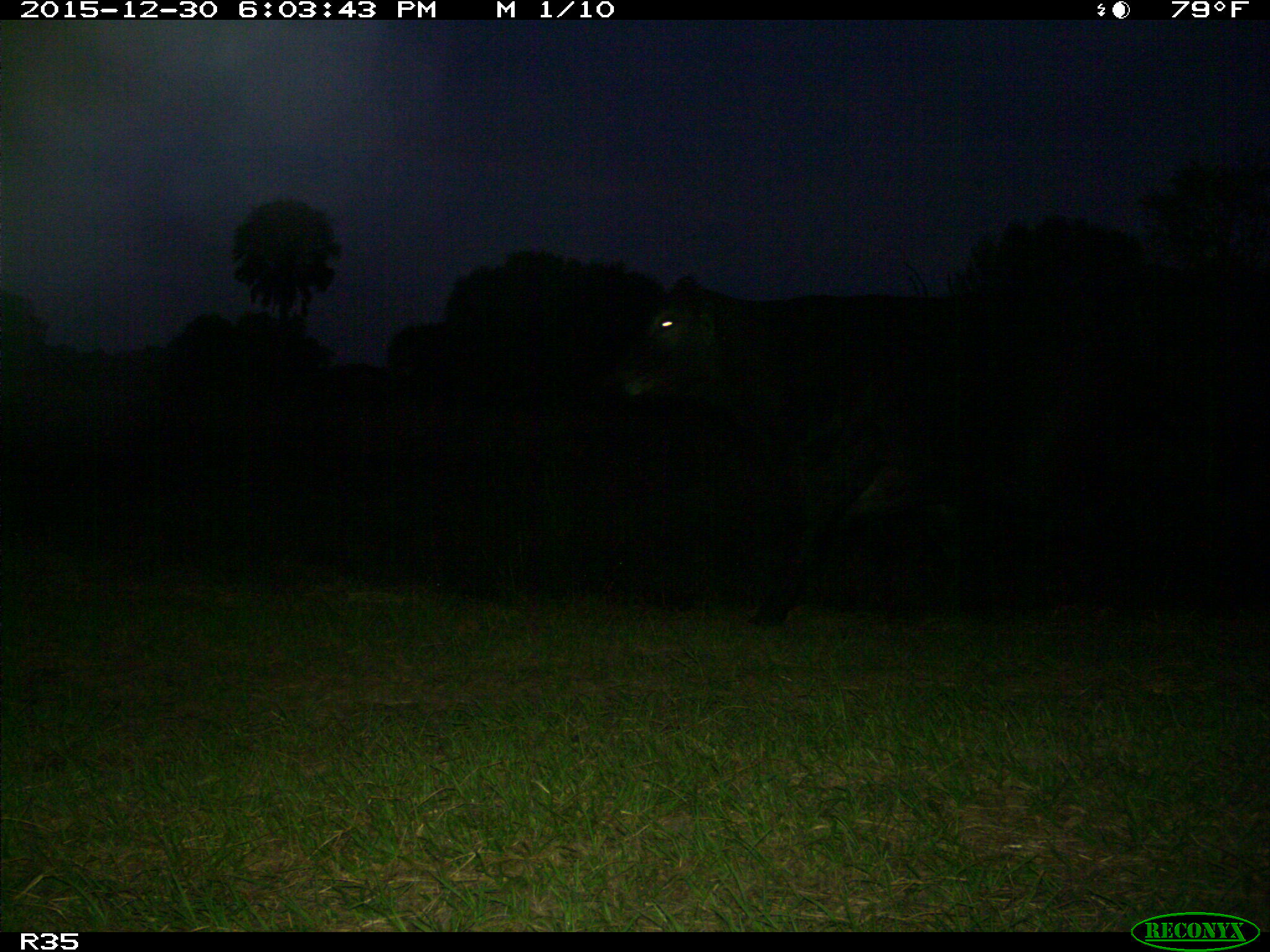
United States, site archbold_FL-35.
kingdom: Animalia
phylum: Chordata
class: Mammalia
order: Artiodactyla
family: Bovidae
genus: Bos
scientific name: Bos taurus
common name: domestic cow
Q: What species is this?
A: Bos taurus (domestic cow).